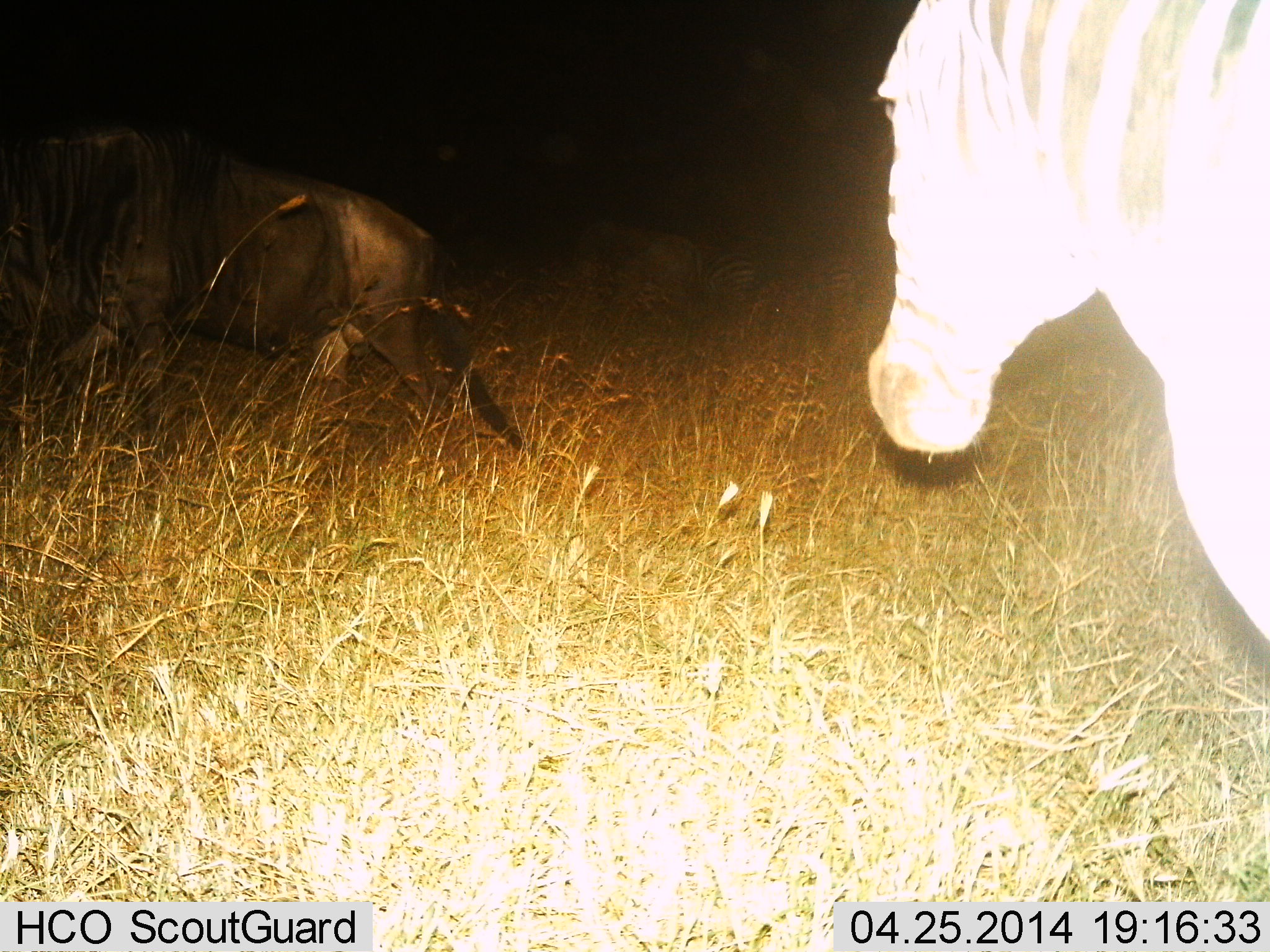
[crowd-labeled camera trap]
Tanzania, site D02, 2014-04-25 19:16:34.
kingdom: Animalia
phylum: Chordata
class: Mammalia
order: Perissodactyla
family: Equidae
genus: Equus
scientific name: Equus quagga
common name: plains zebra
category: zebra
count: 1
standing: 63%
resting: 21%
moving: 32%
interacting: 0%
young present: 0%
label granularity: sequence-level